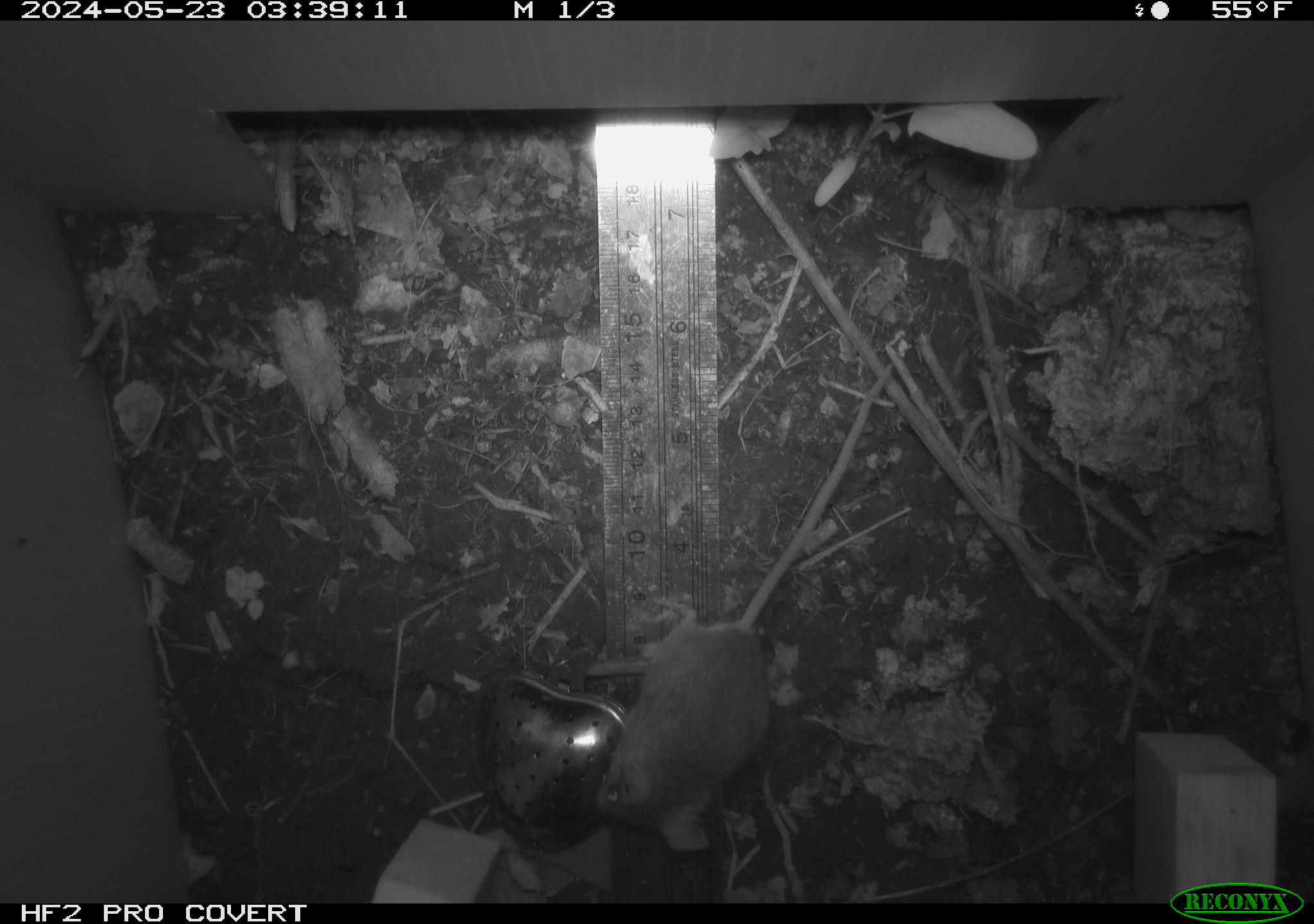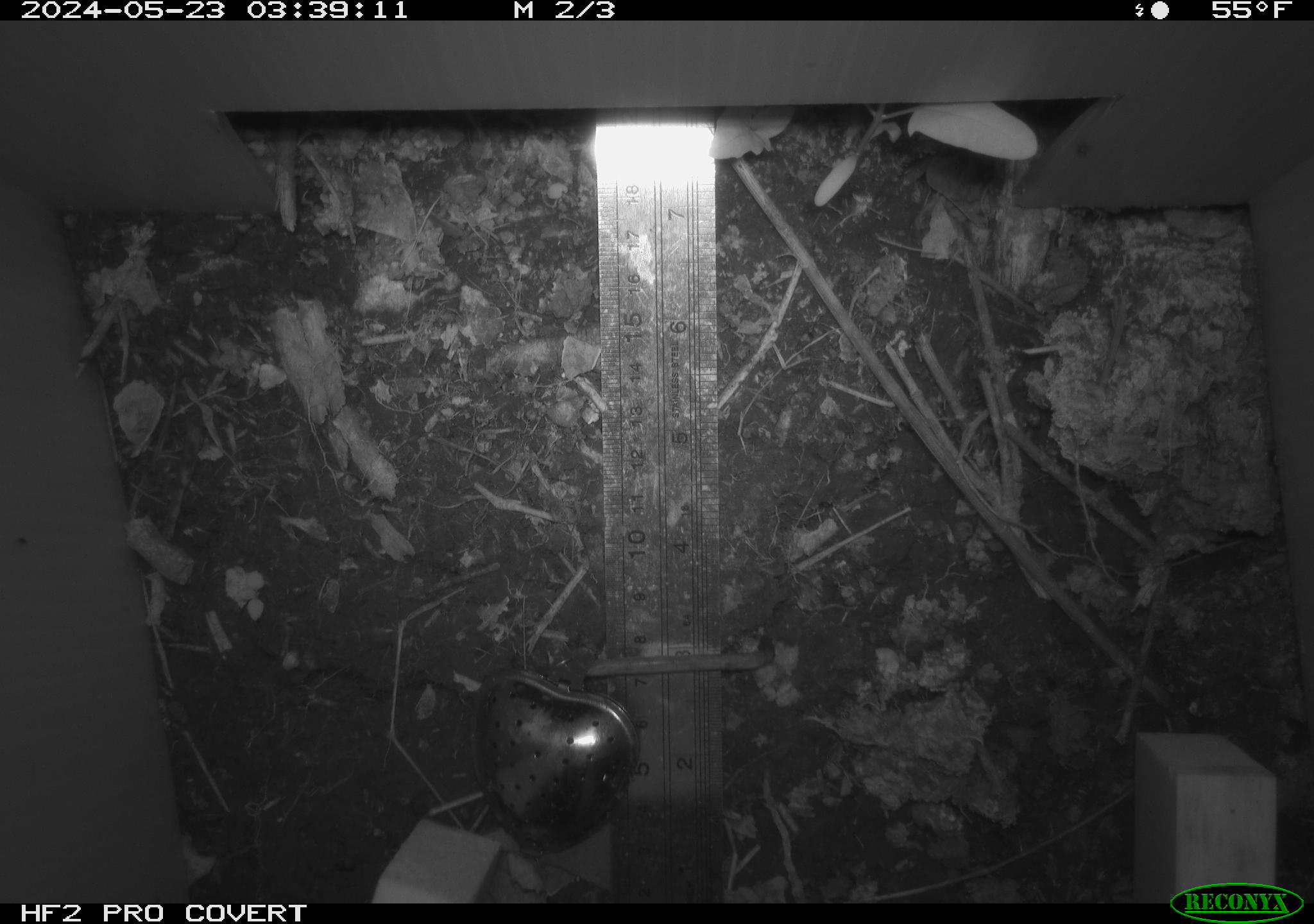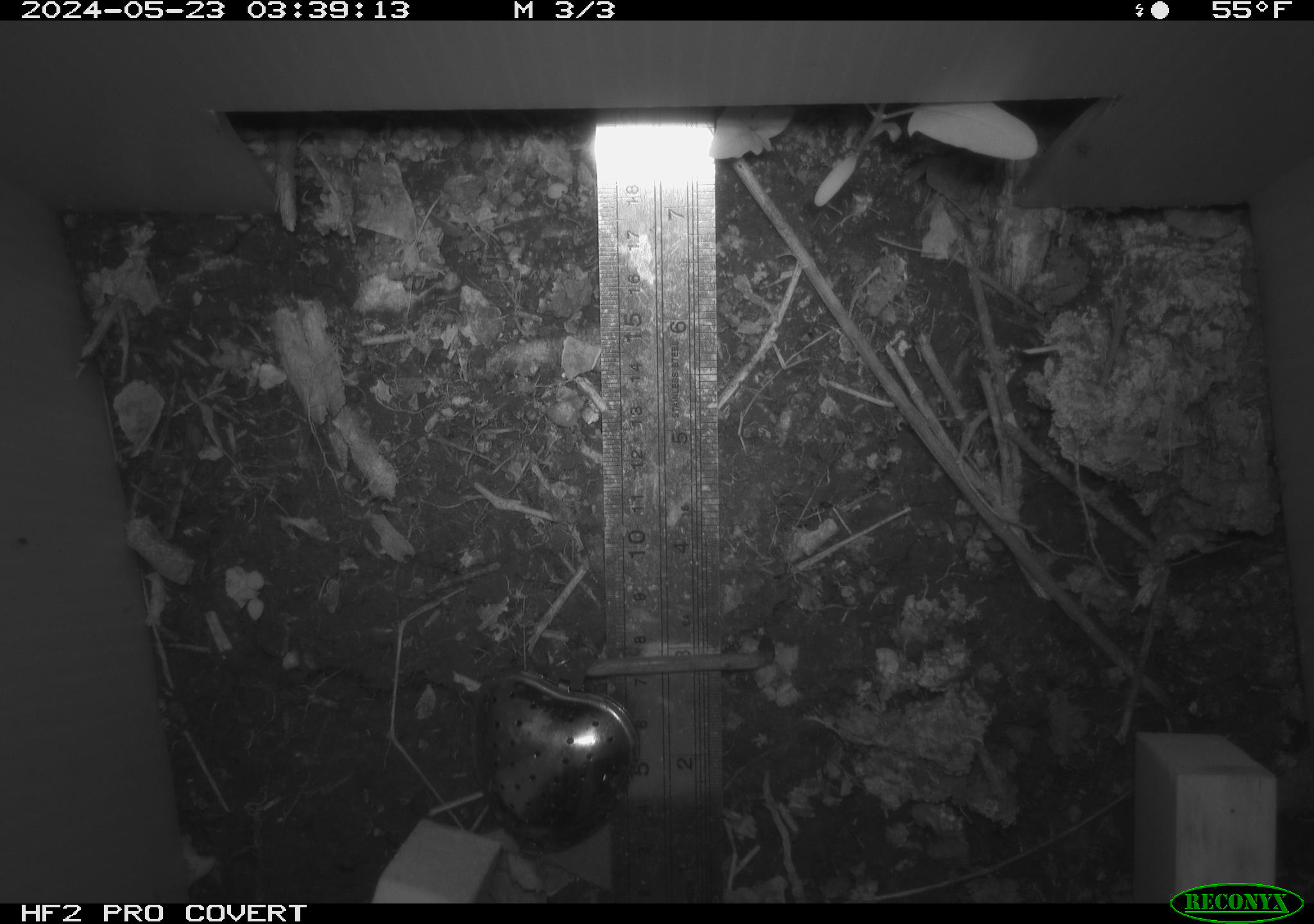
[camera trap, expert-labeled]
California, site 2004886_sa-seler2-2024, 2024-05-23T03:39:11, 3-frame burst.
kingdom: Animalia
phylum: Chordata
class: Mammalia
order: Rodentia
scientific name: Rodentia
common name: mouse species